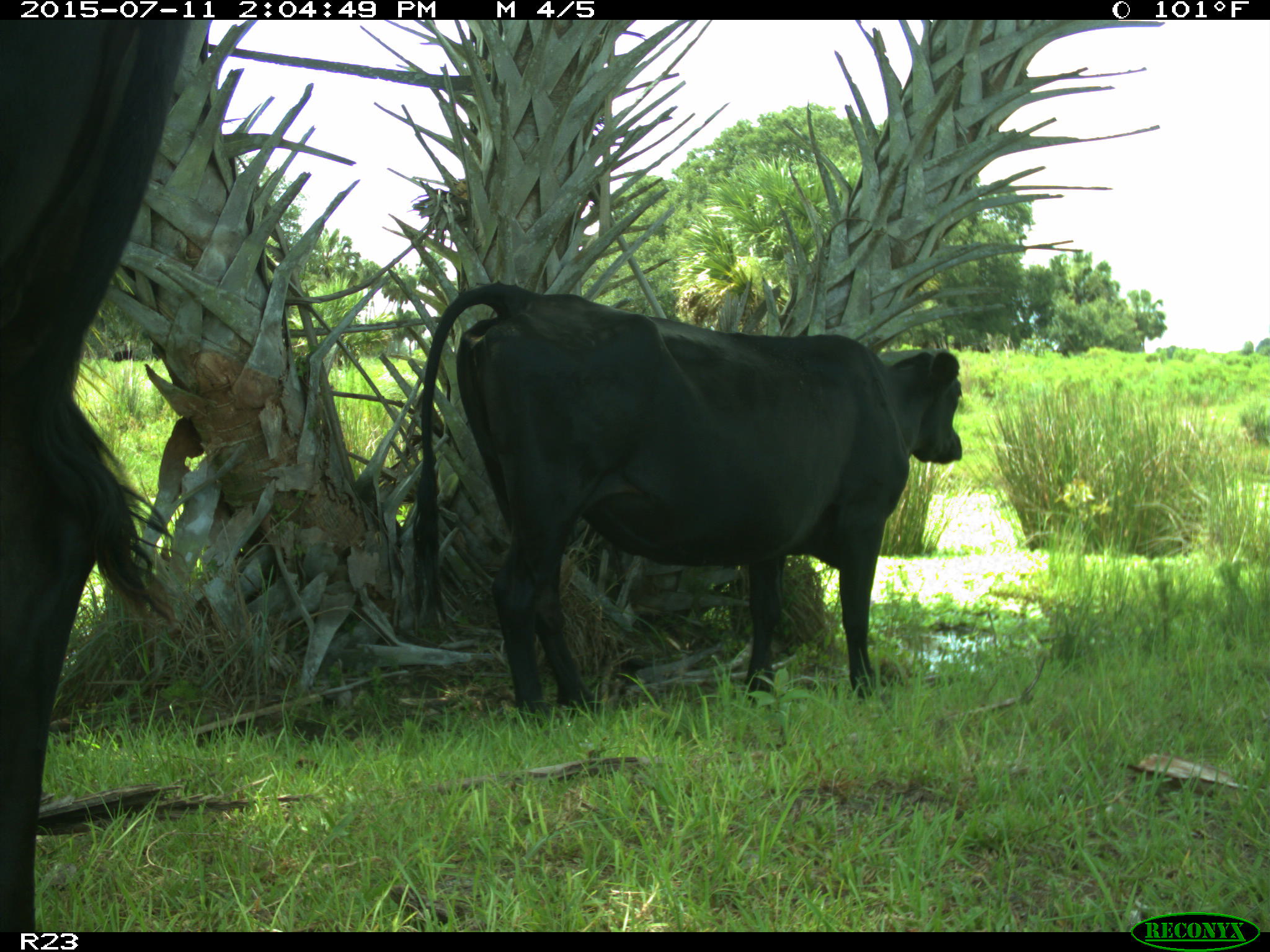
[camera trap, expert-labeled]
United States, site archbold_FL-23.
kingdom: Animalia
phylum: Chordata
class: Mammalia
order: Artiodactyla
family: Bovidae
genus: Bos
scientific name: Bos taurus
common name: domestic cow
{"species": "Bos taurus (domestic cow)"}